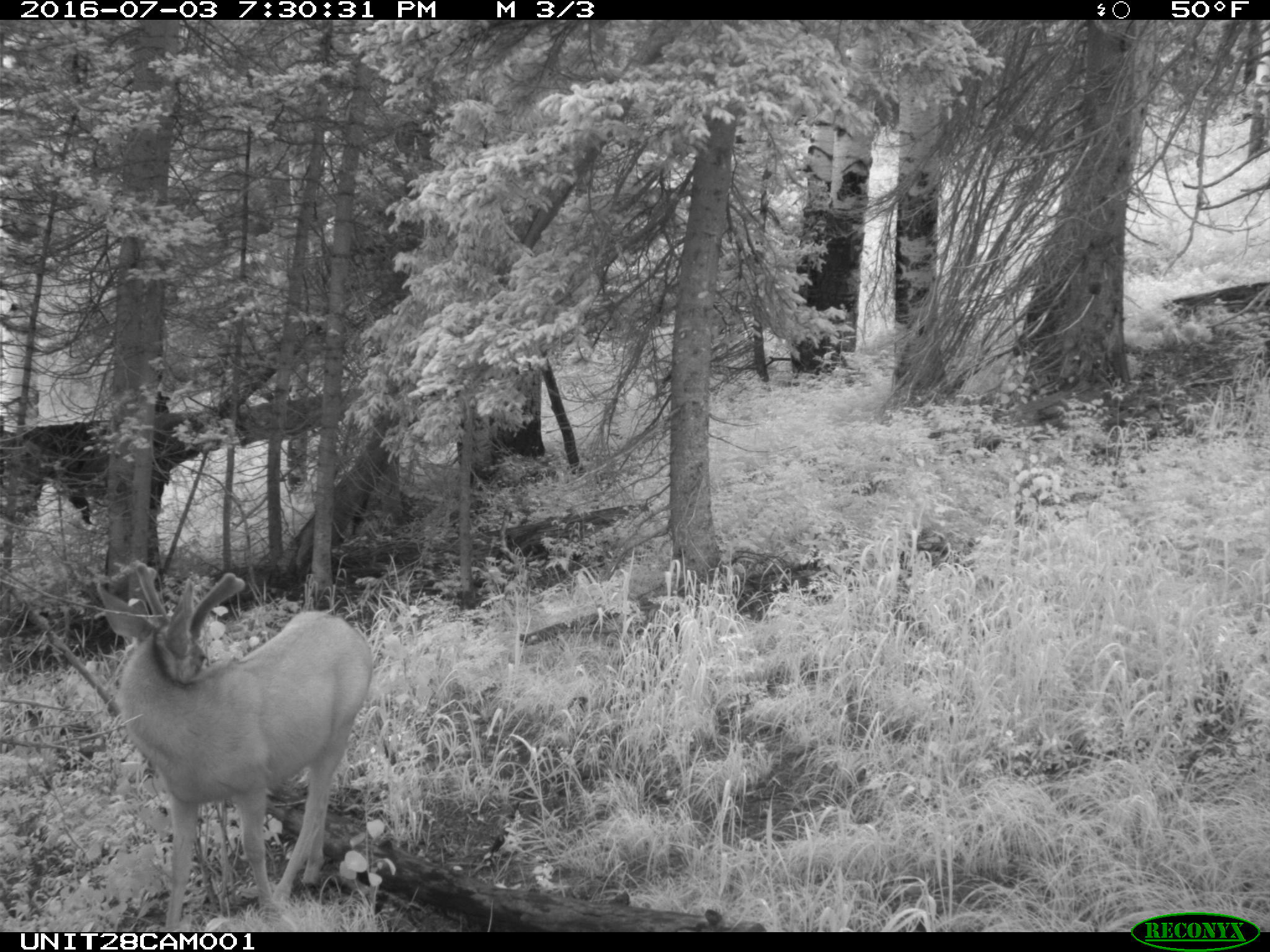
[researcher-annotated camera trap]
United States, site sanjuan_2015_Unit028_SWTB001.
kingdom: Animalia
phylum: Chordata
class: Mammalia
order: Artiodactyla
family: Cervidae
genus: Odocoileus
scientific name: Odocoileus hemionus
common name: mule deer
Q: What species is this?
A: Odocoileus hemionus (mule deer).